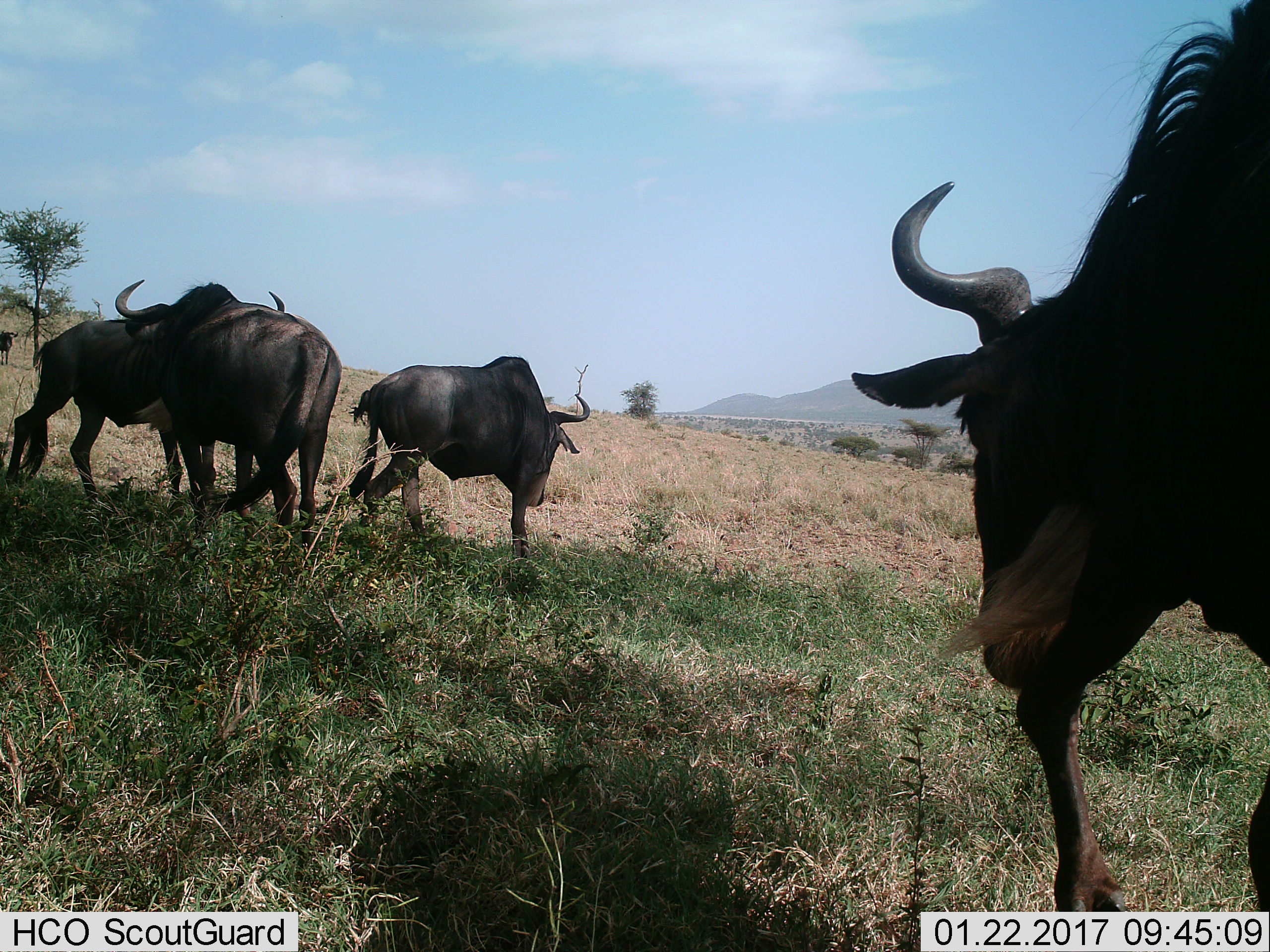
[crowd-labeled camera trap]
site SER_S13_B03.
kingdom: Animalia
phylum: Chordata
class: Mammalia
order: Artiodactyla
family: Bovidae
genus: Connochaetes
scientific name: Connochaetes taurinus taurinus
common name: blue wildebeest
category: wildebeestblue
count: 5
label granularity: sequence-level